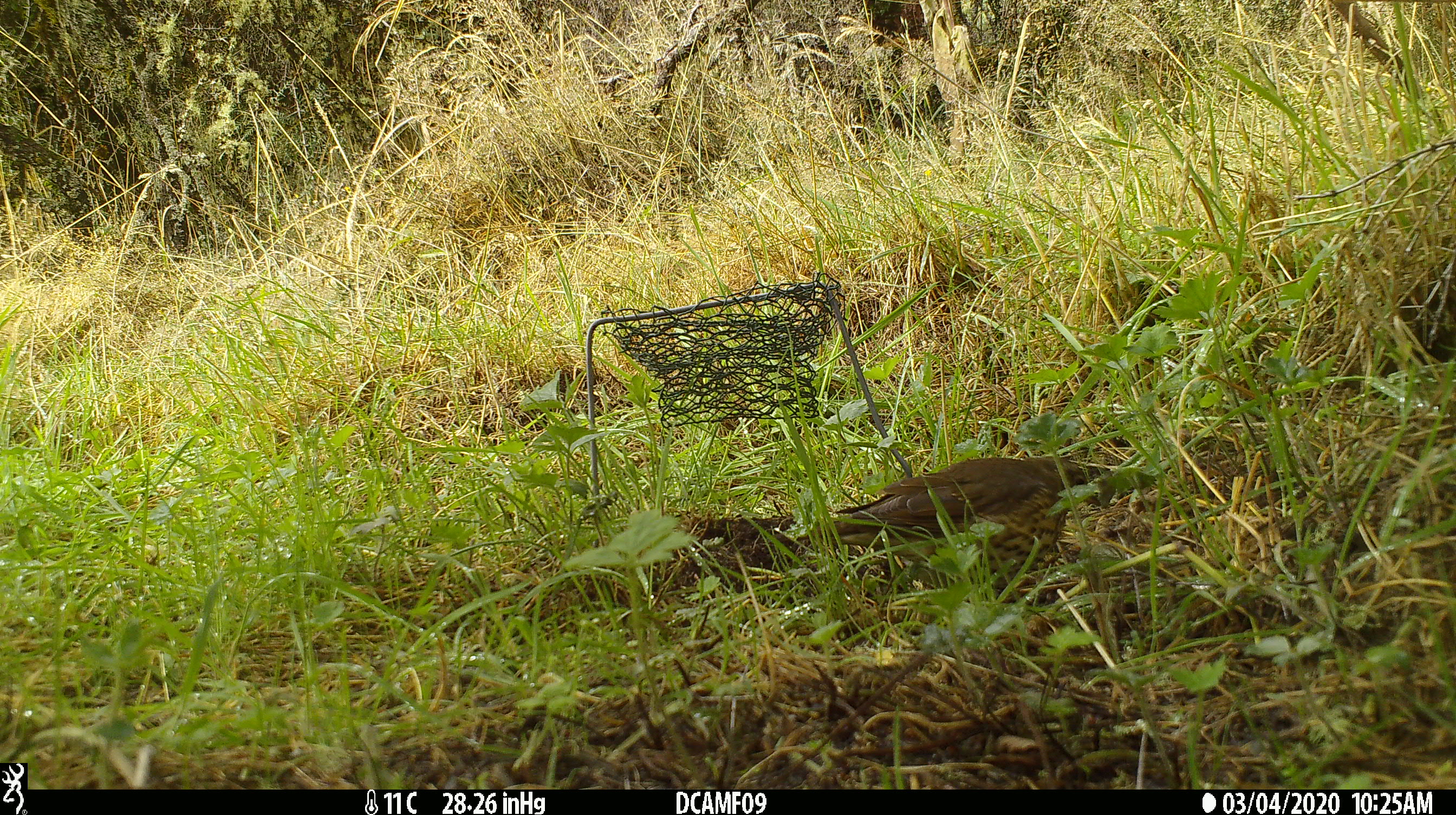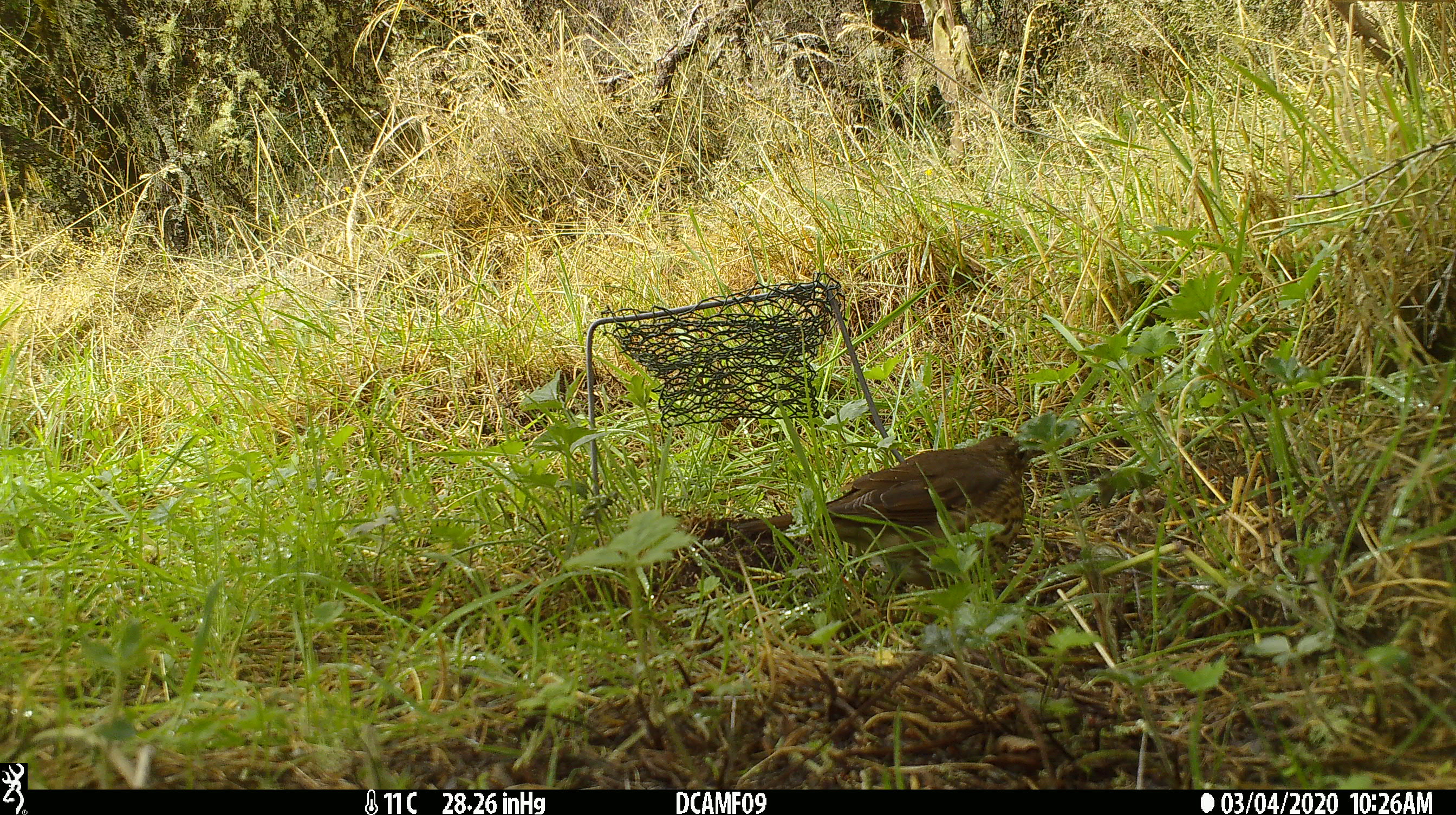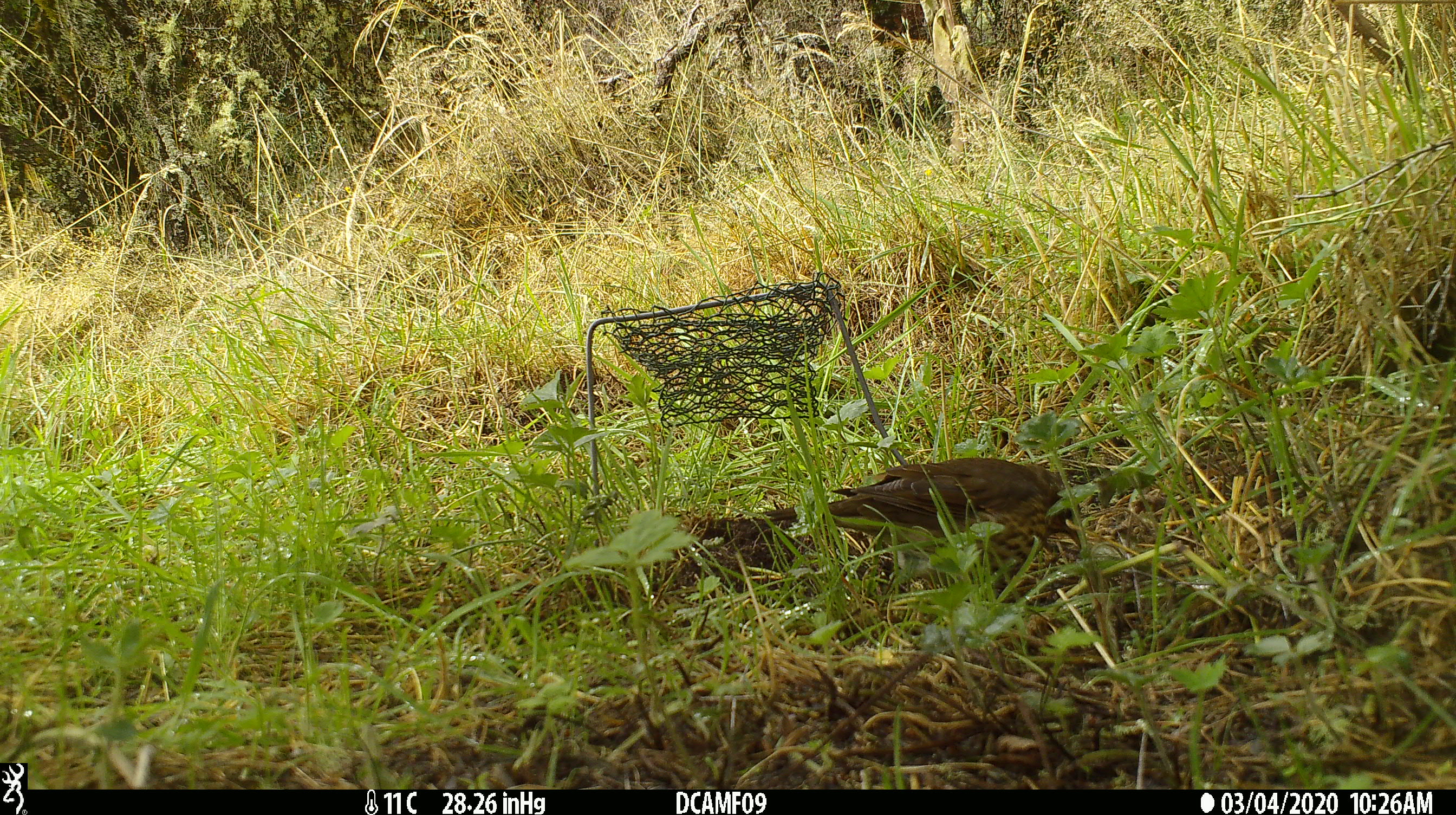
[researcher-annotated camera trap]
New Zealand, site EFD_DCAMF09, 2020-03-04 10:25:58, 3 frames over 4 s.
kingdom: Animalia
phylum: Chordata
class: Aves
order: Passeriformes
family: Turdidae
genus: Turdus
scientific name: Turdus philomelos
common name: song thrush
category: thrush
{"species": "thrush (song thrush) (Turdus philomelos)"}